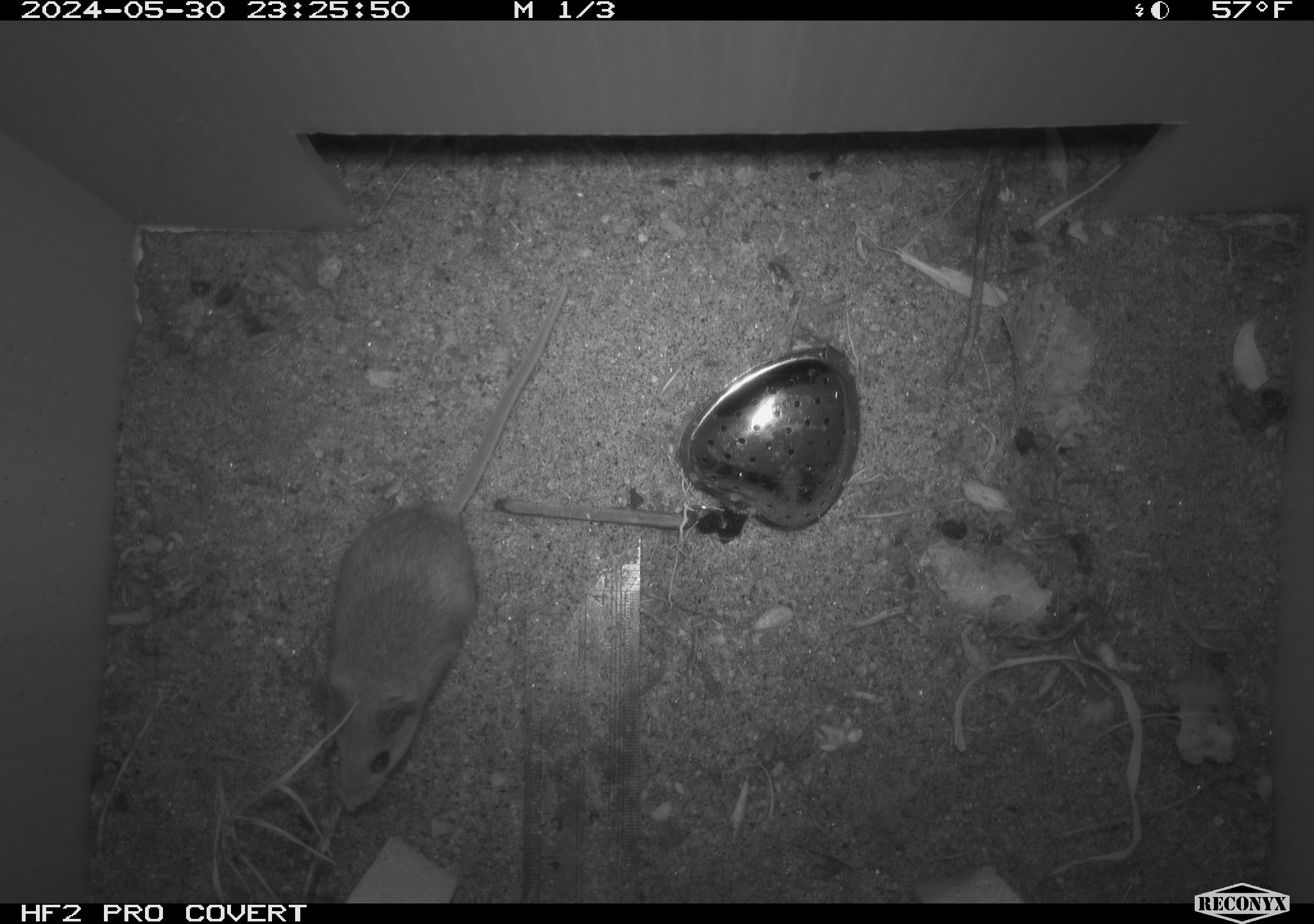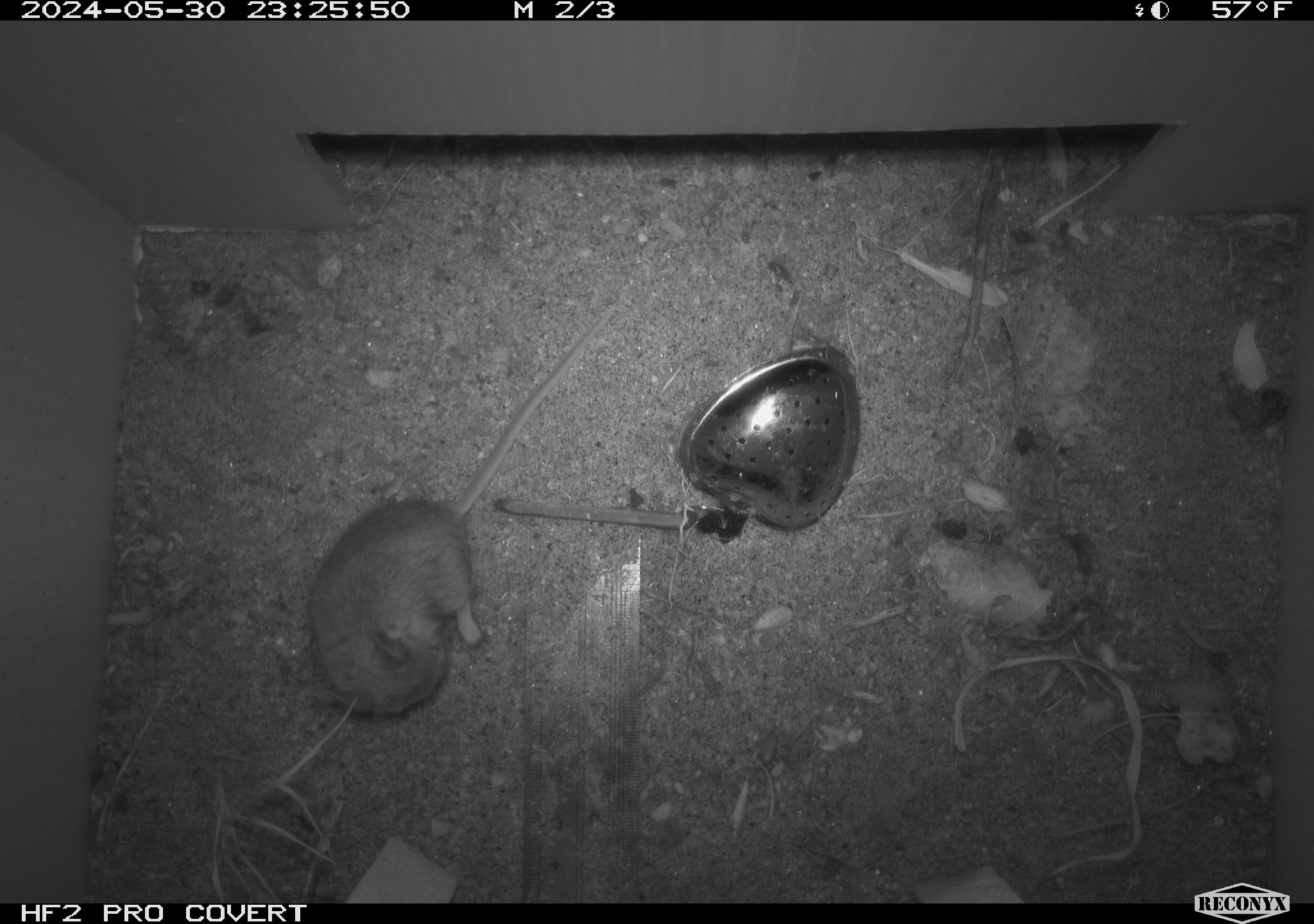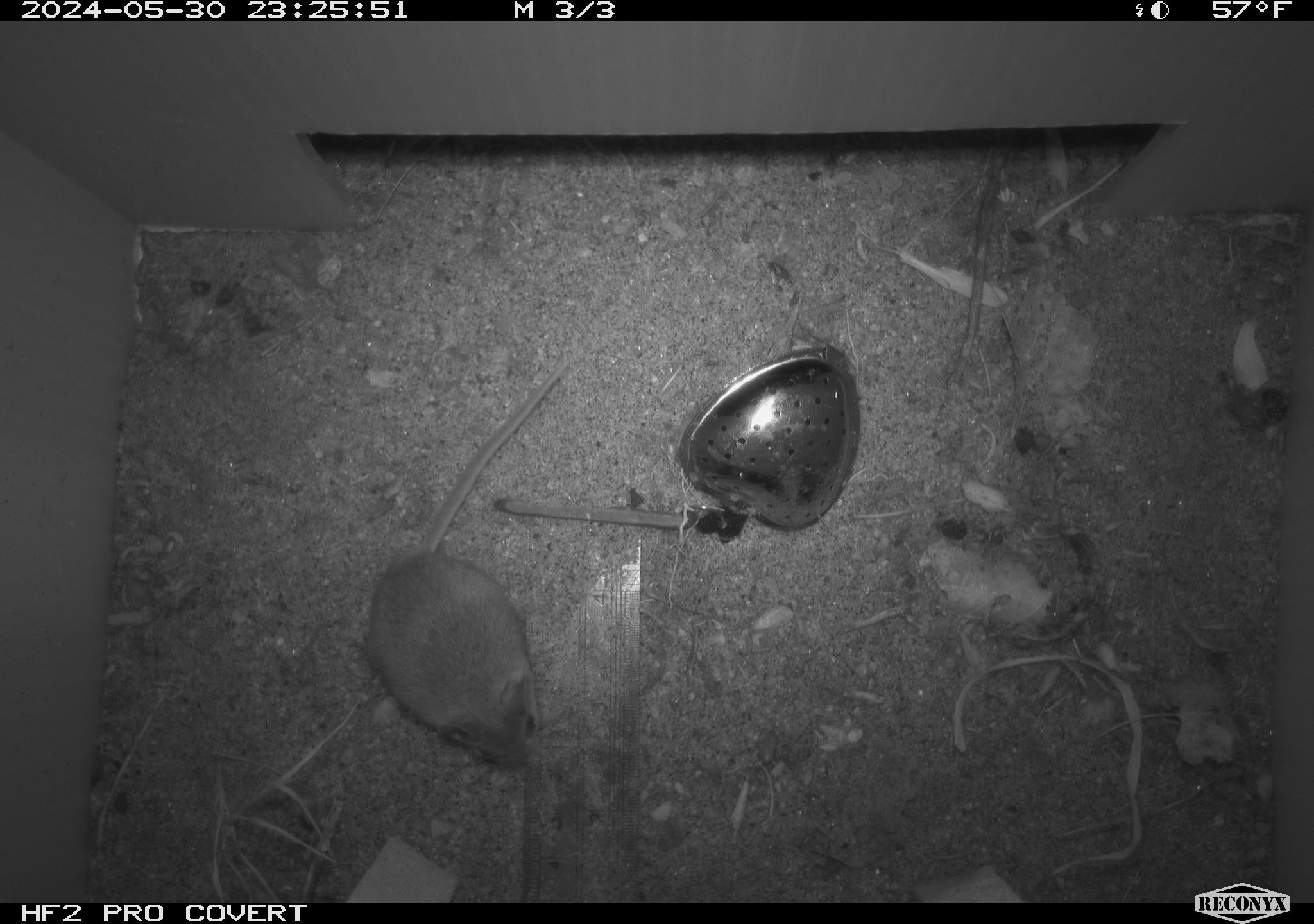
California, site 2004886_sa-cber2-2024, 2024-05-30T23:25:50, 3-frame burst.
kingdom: Animalia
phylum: Chordata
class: Mammalia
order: Rodentia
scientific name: Rodentia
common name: mouse species